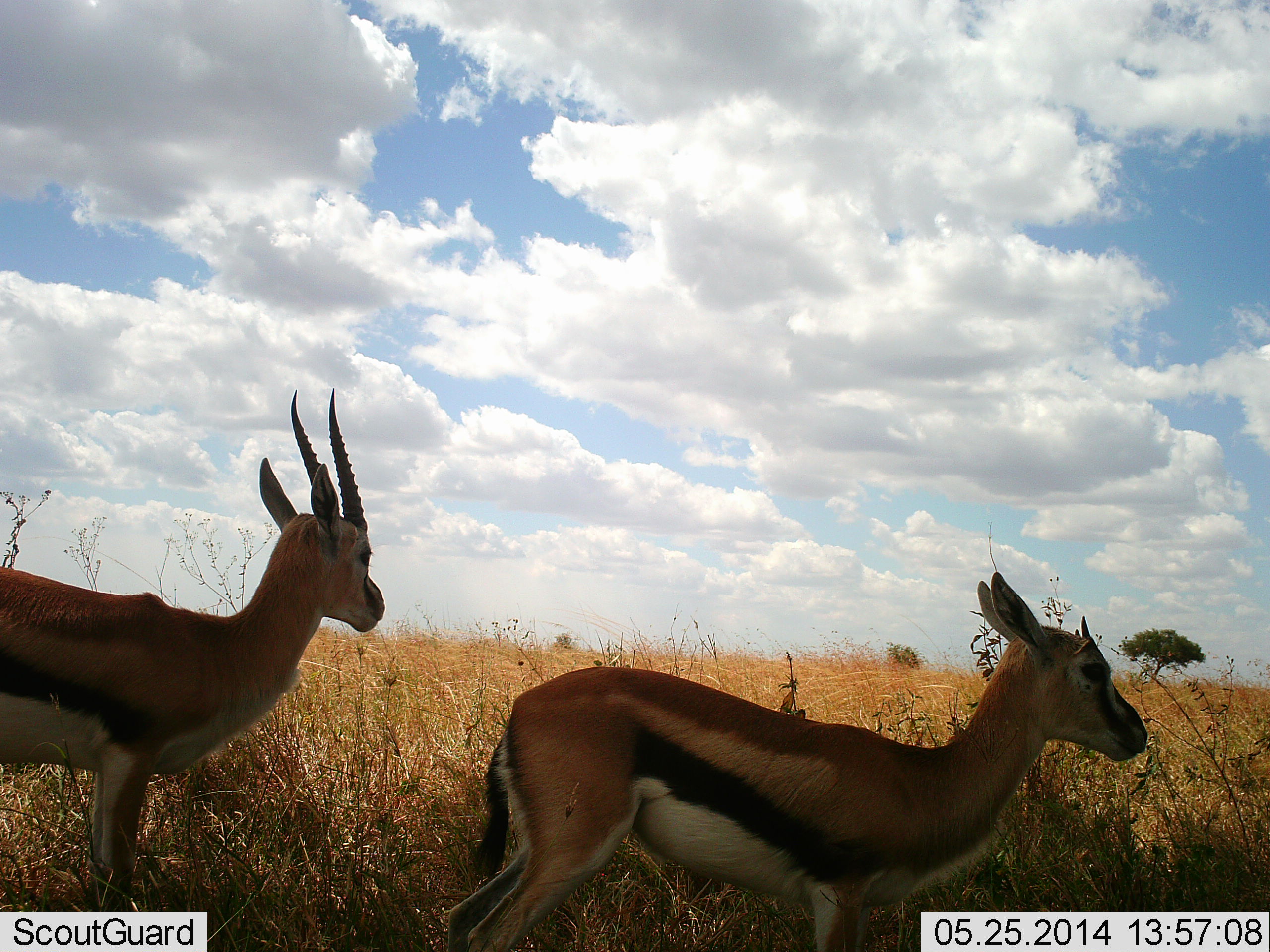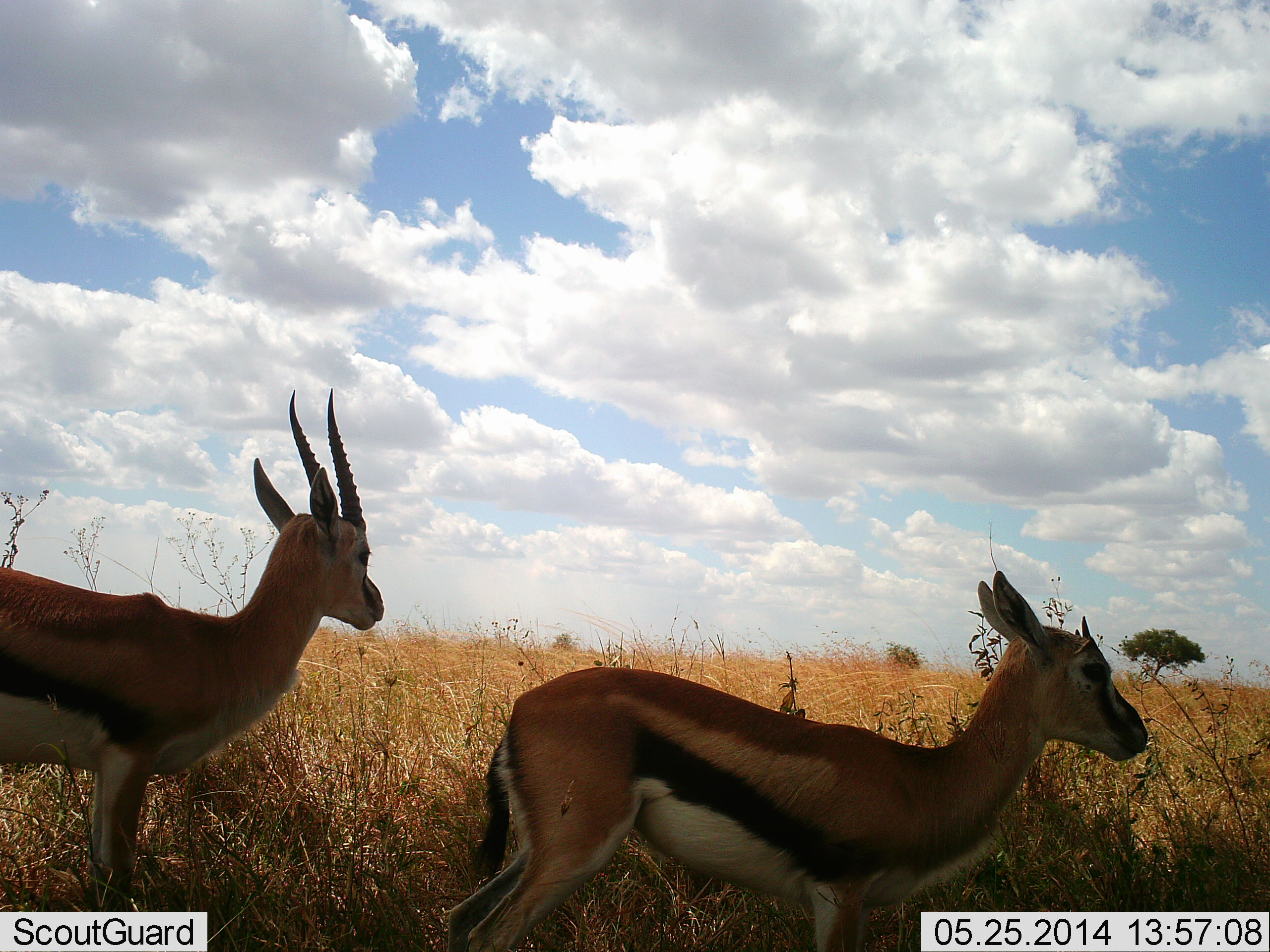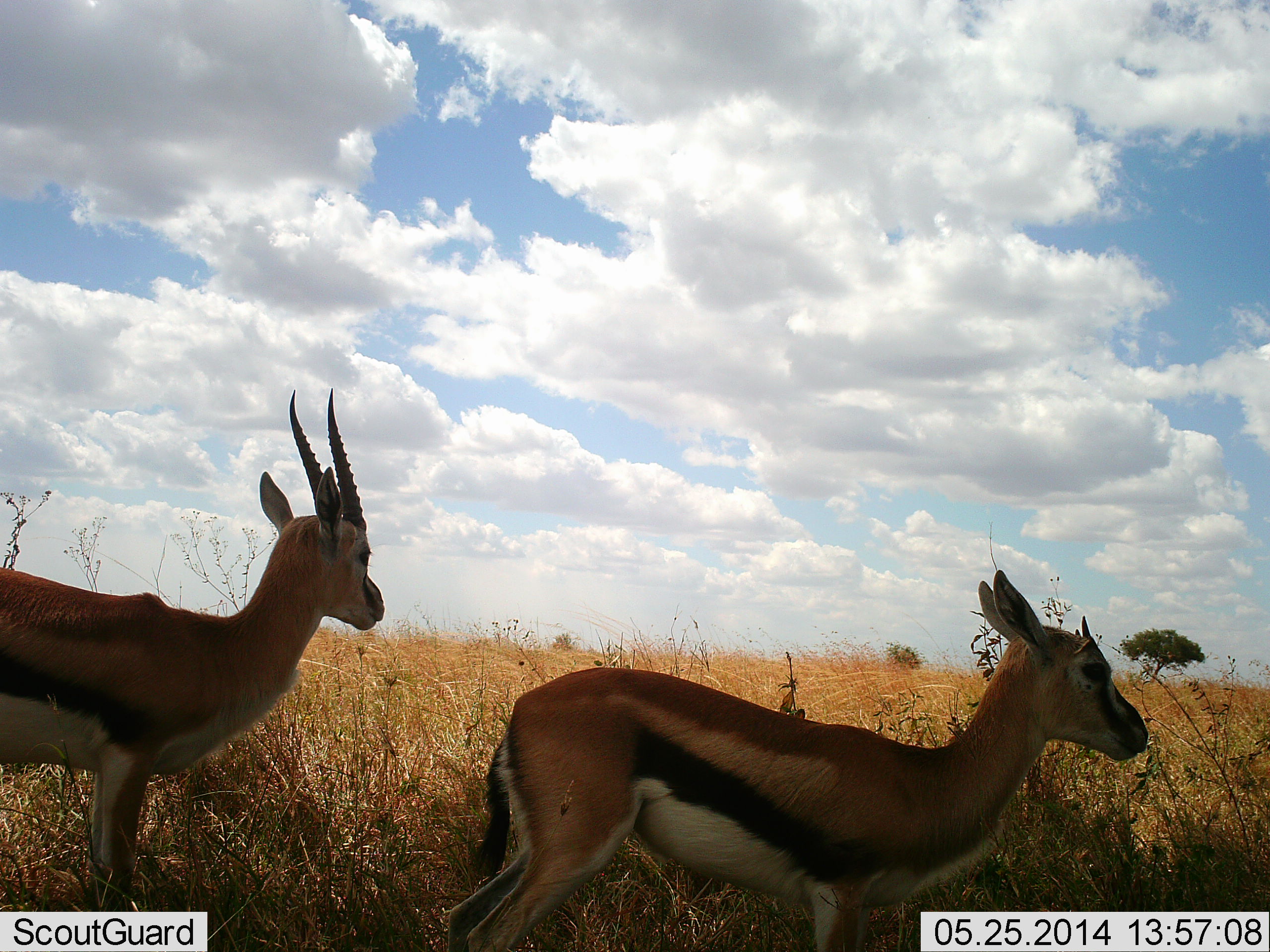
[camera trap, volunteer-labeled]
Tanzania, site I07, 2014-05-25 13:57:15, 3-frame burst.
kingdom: Animalia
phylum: Chordata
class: Mammalia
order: Artiodactyla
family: Bovidae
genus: Eudorcas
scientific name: Eudorcas thomsonii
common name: thomson's gazelle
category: gazellethomsons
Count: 2.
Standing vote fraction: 90%.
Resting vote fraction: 0%.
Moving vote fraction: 10%.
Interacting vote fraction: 0%.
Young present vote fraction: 30%.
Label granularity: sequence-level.